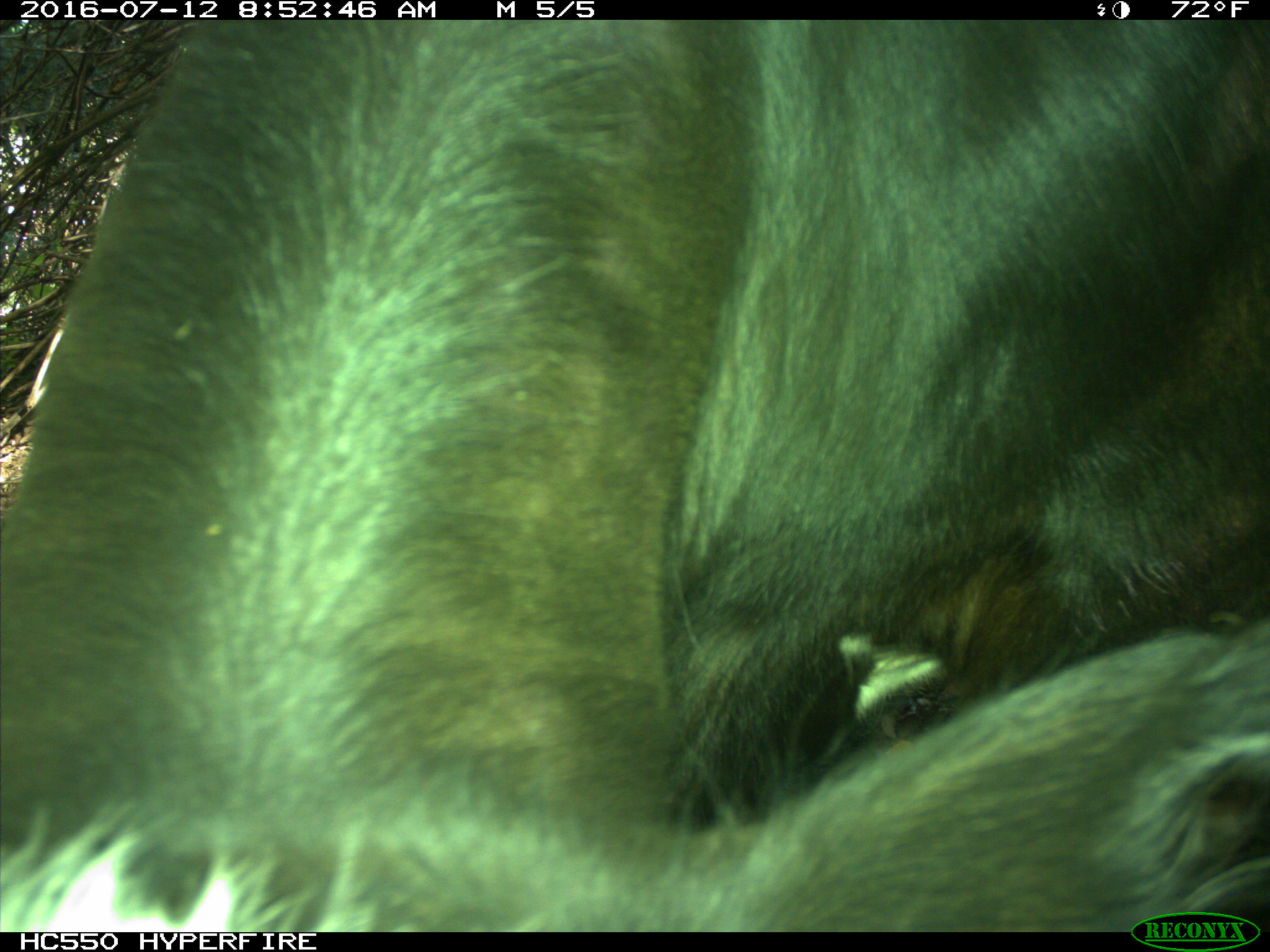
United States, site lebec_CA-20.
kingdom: Animalia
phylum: Chordata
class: Mammalia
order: Artiodactyla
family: Bovidae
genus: Bos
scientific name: Bos taurus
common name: domestic cow